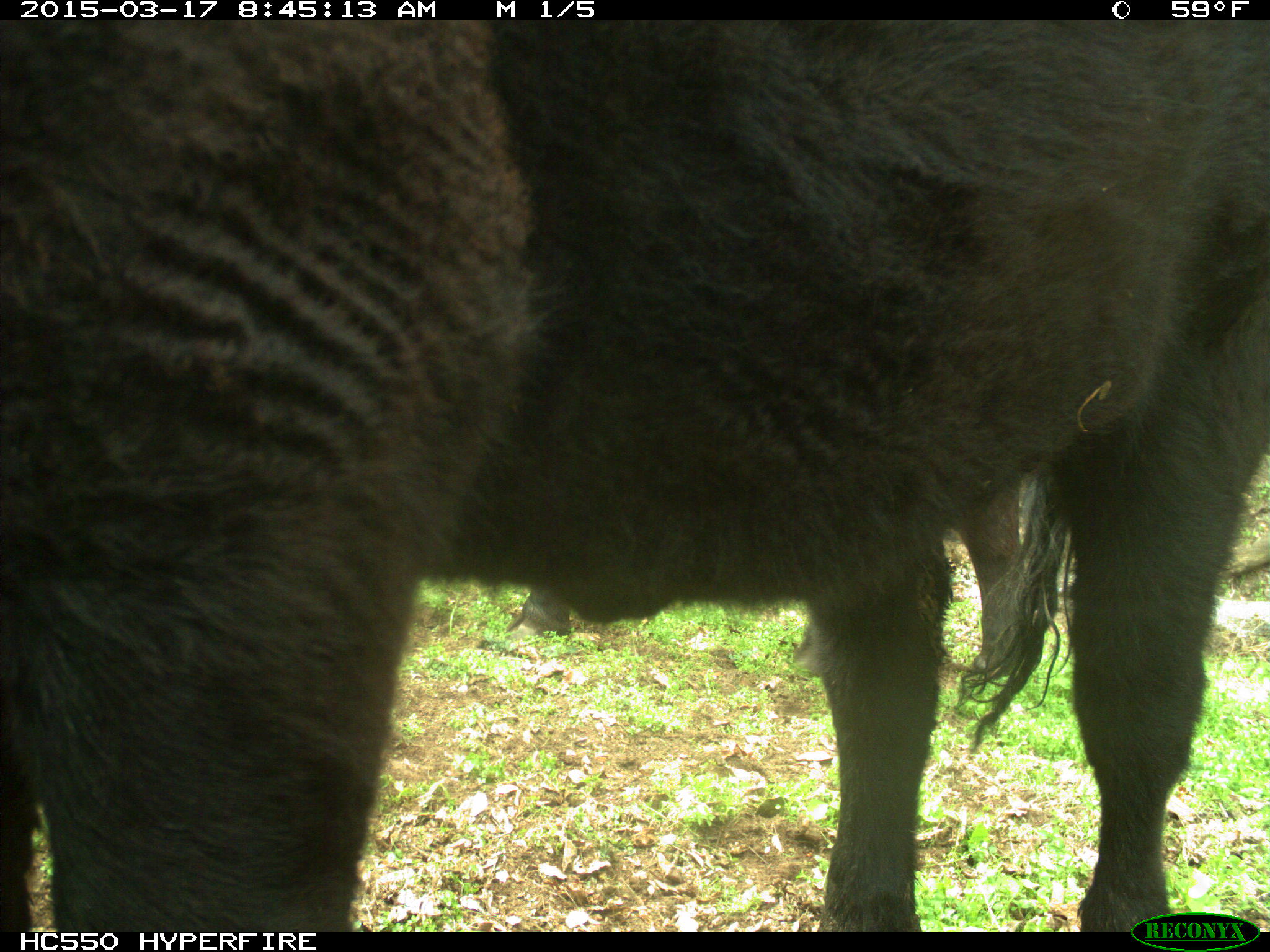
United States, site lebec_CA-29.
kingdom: Animalia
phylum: Chordata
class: Mammalia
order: Artiodactyla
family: Bovidae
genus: Bos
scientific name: Bos taurus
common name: domestic cow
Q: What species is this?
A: Bos taurus (domestic cow).